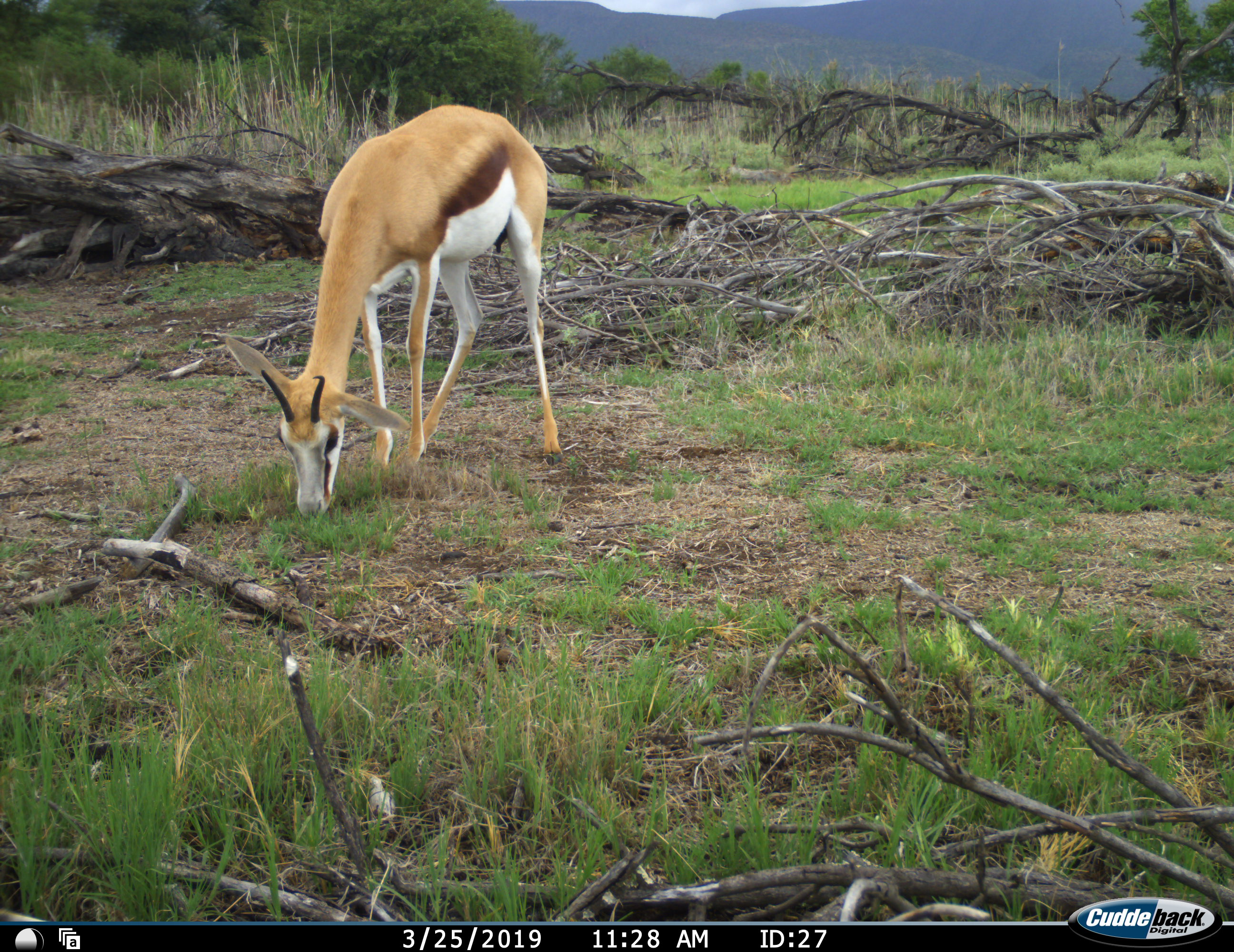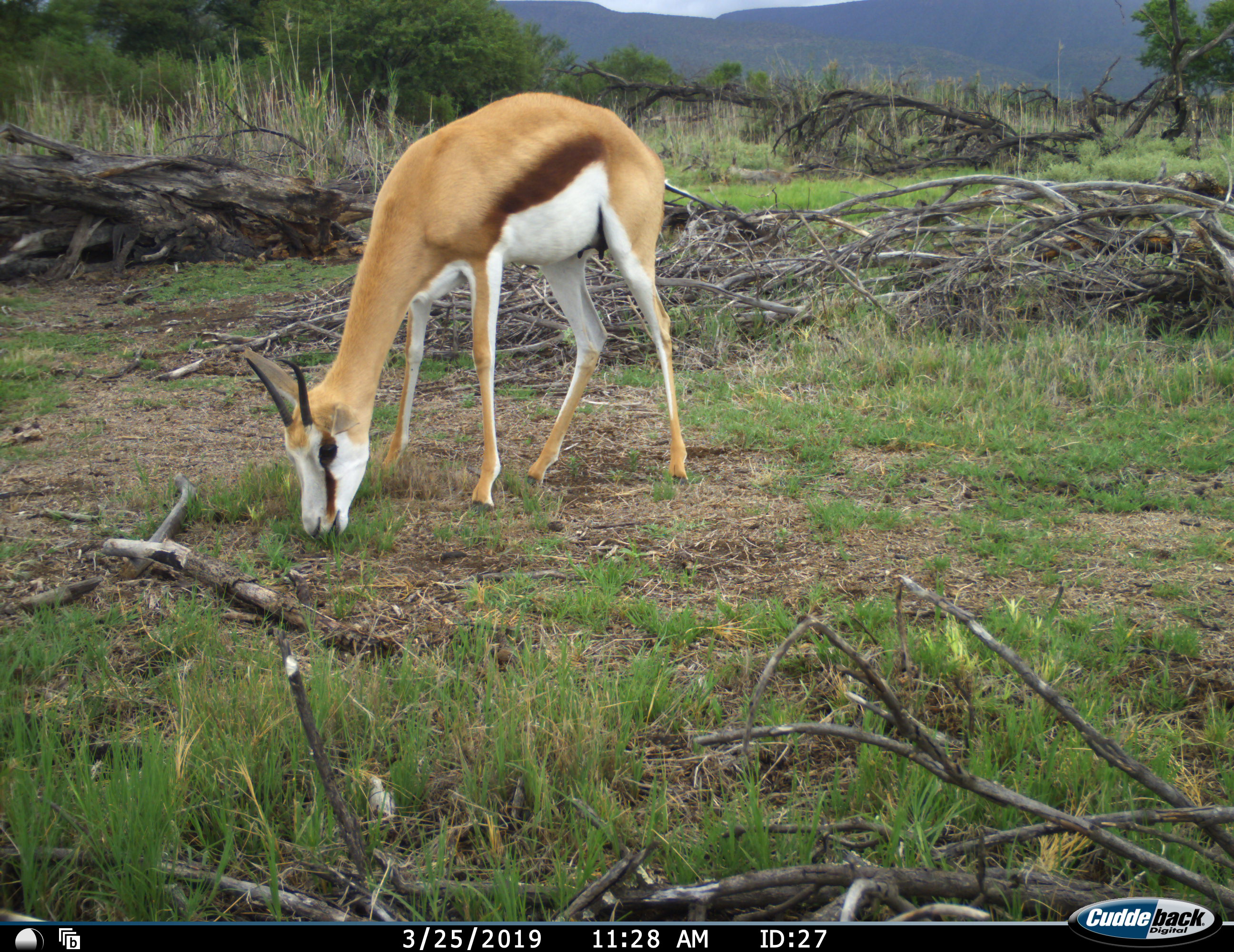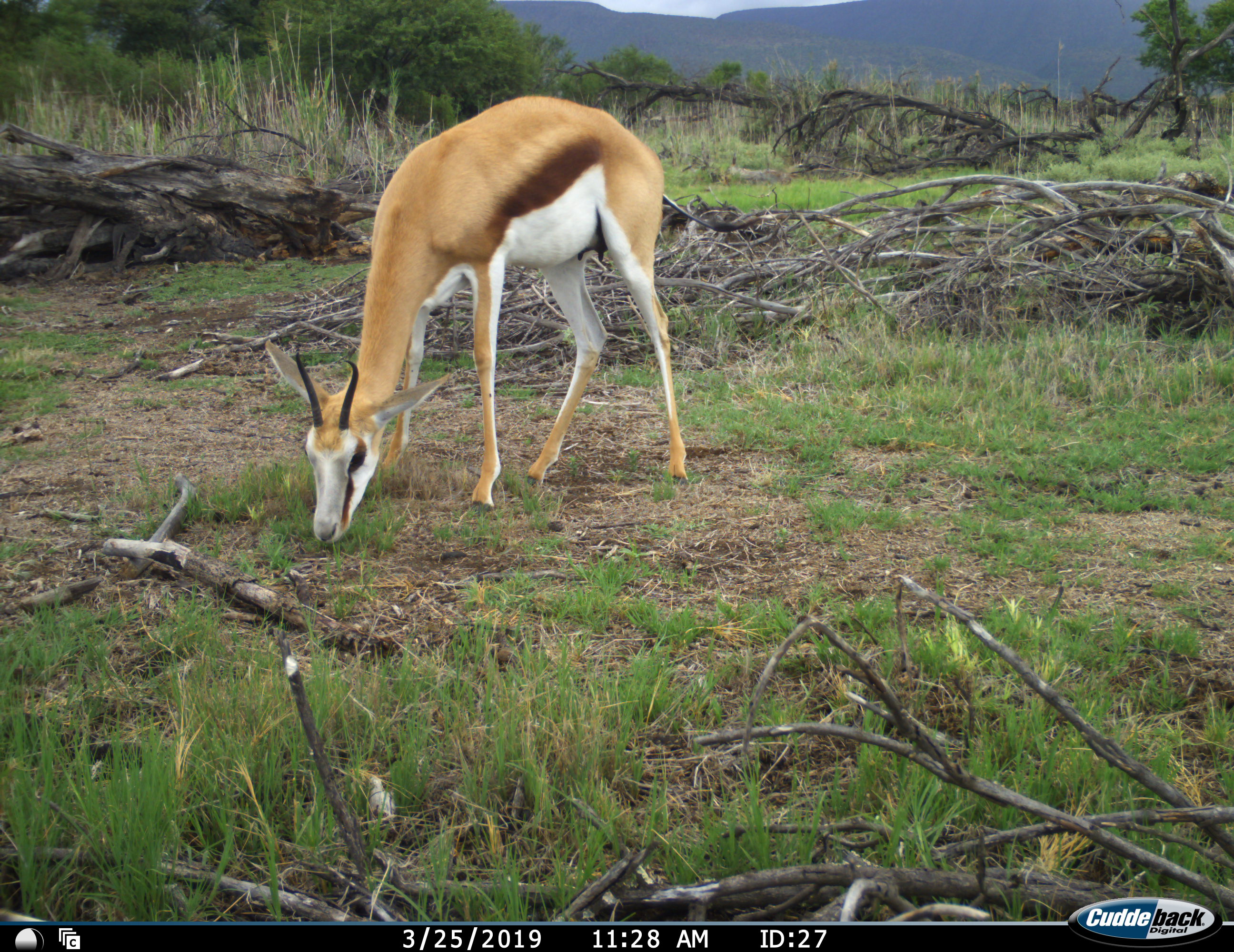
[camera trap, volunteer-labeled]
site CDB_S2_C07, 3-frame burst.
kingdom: Animalia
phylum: Chordata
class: Mammalia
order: Artiodactyla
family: Bovidae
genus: Antidorcas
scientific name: Antidorcas marsupialis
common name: springbok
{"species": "springbok (Antidorcas marsupialis)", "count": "1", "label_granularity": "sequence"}